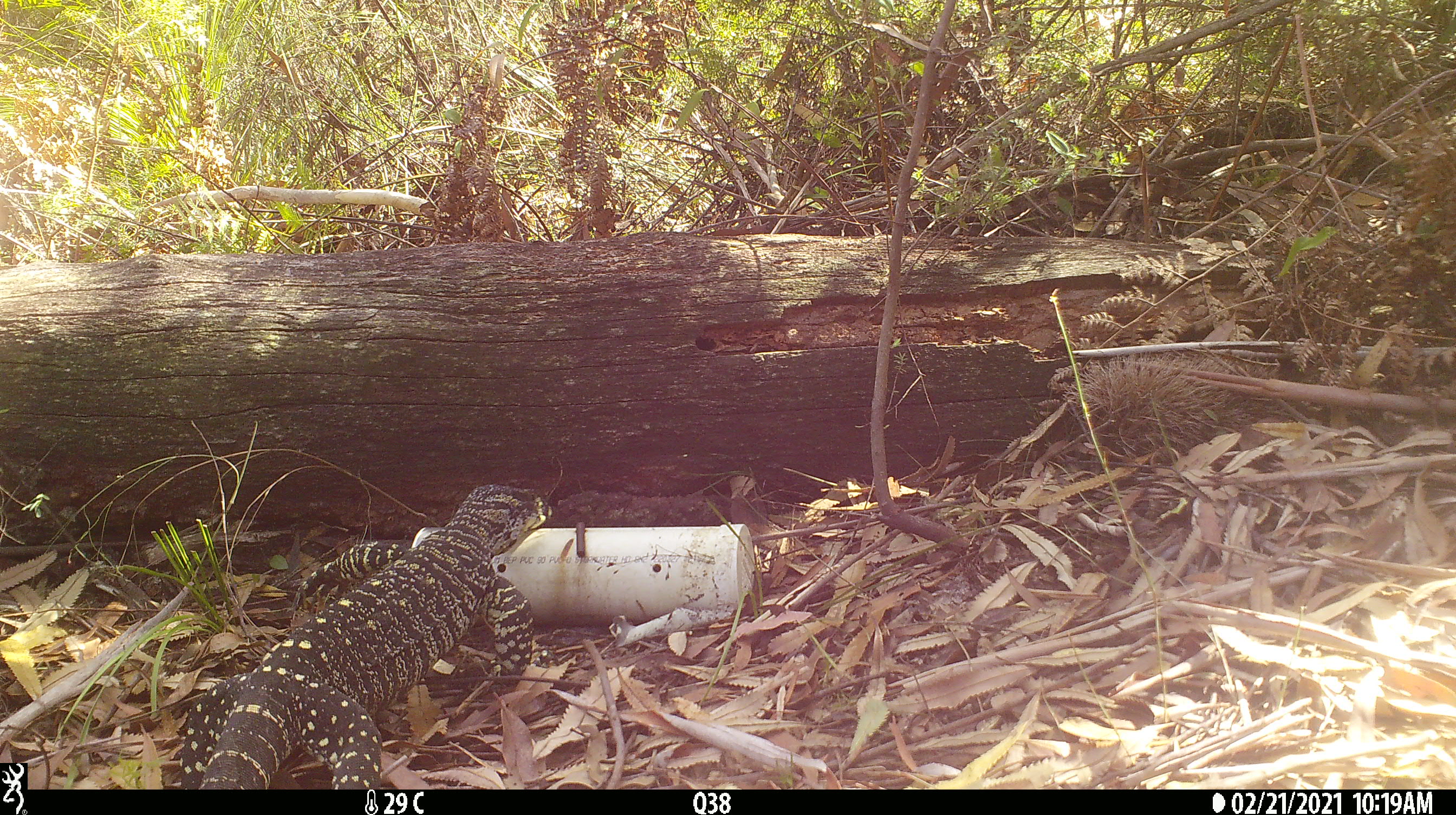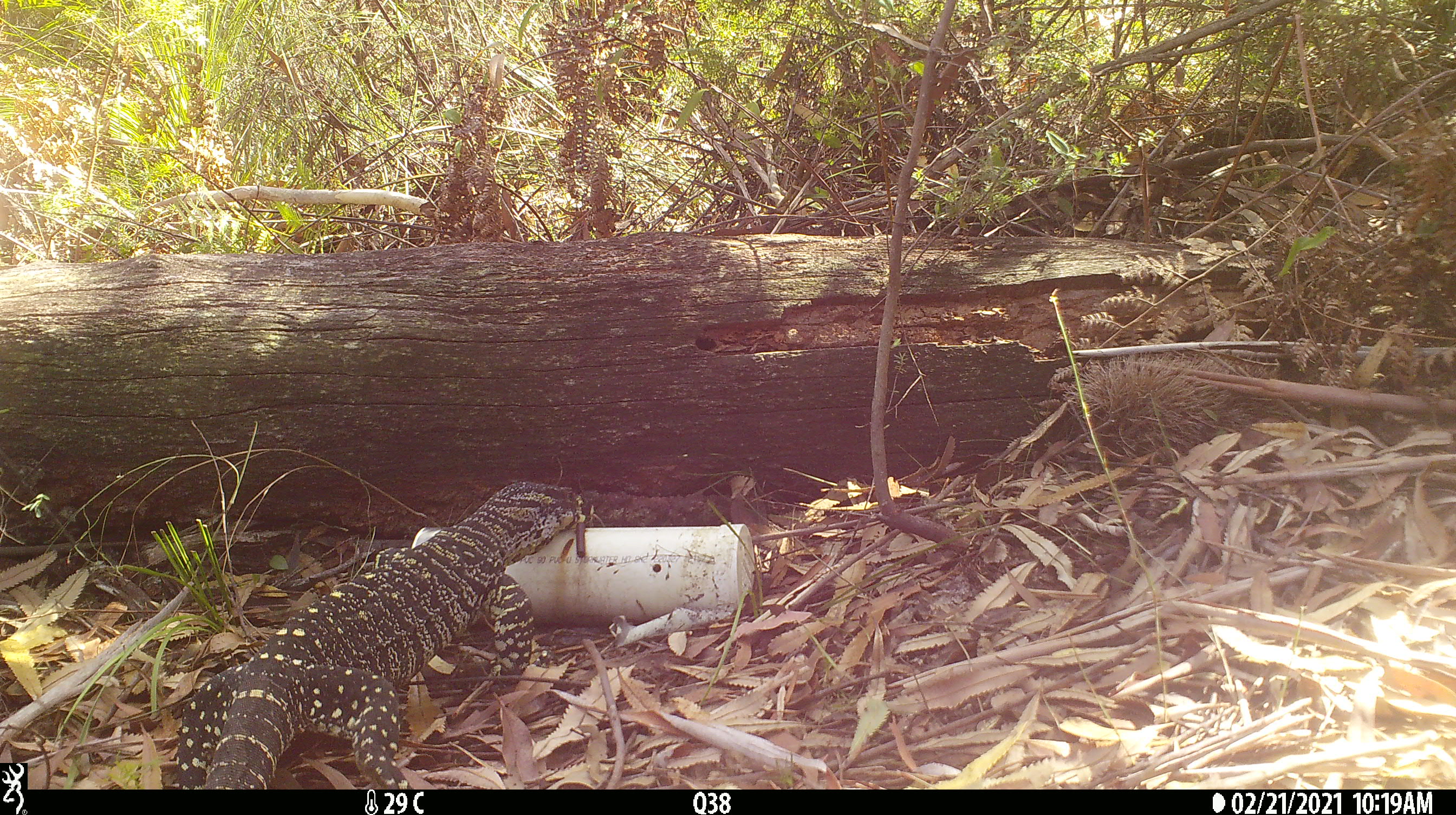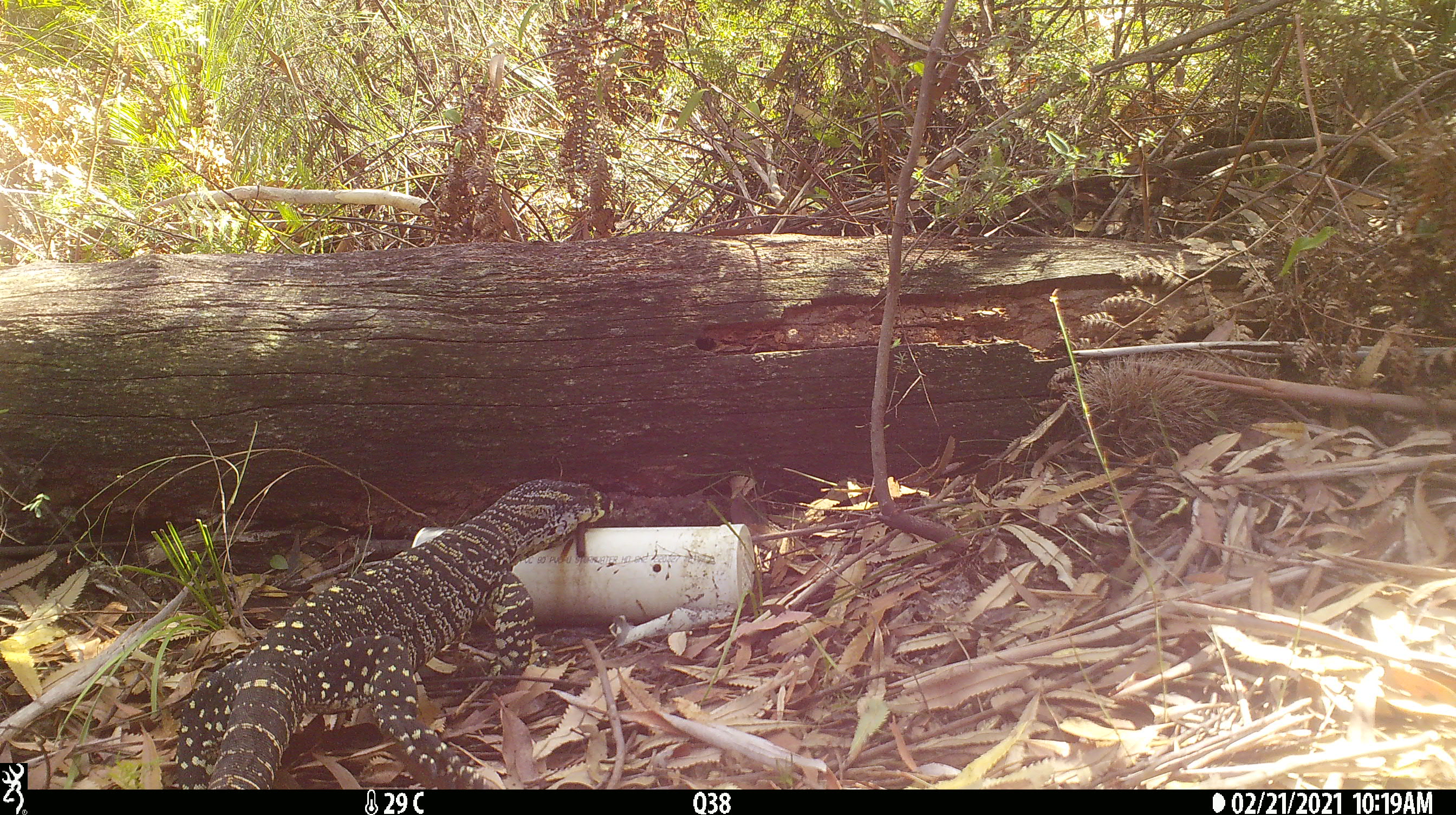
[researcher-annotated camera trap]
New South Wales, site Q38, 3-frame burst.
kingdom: Animalia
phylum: Chordata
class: Reptilia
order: Squamata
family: Varanidae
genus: Varanus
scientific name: Varanus varius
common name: lace monitor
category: goanna